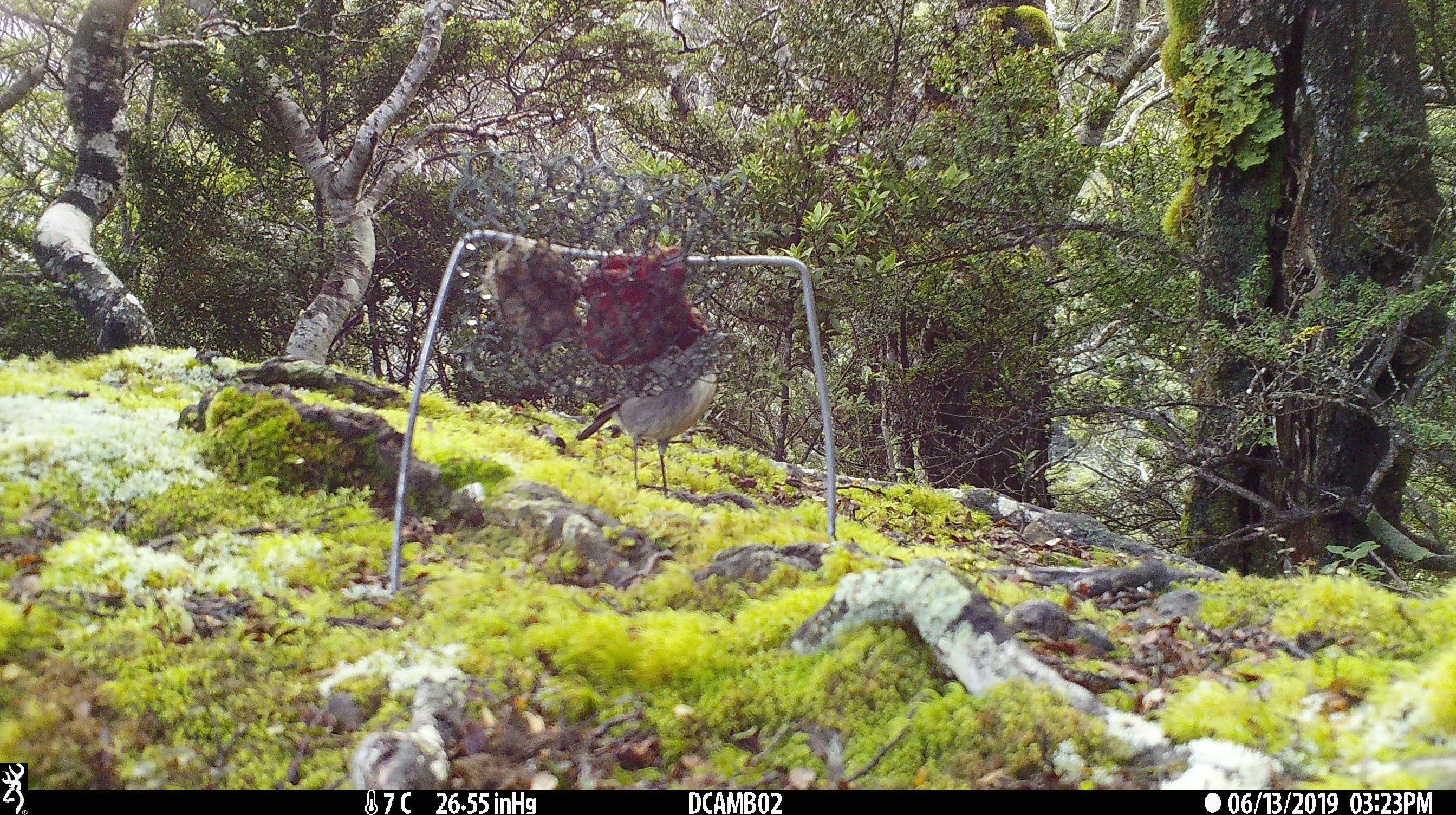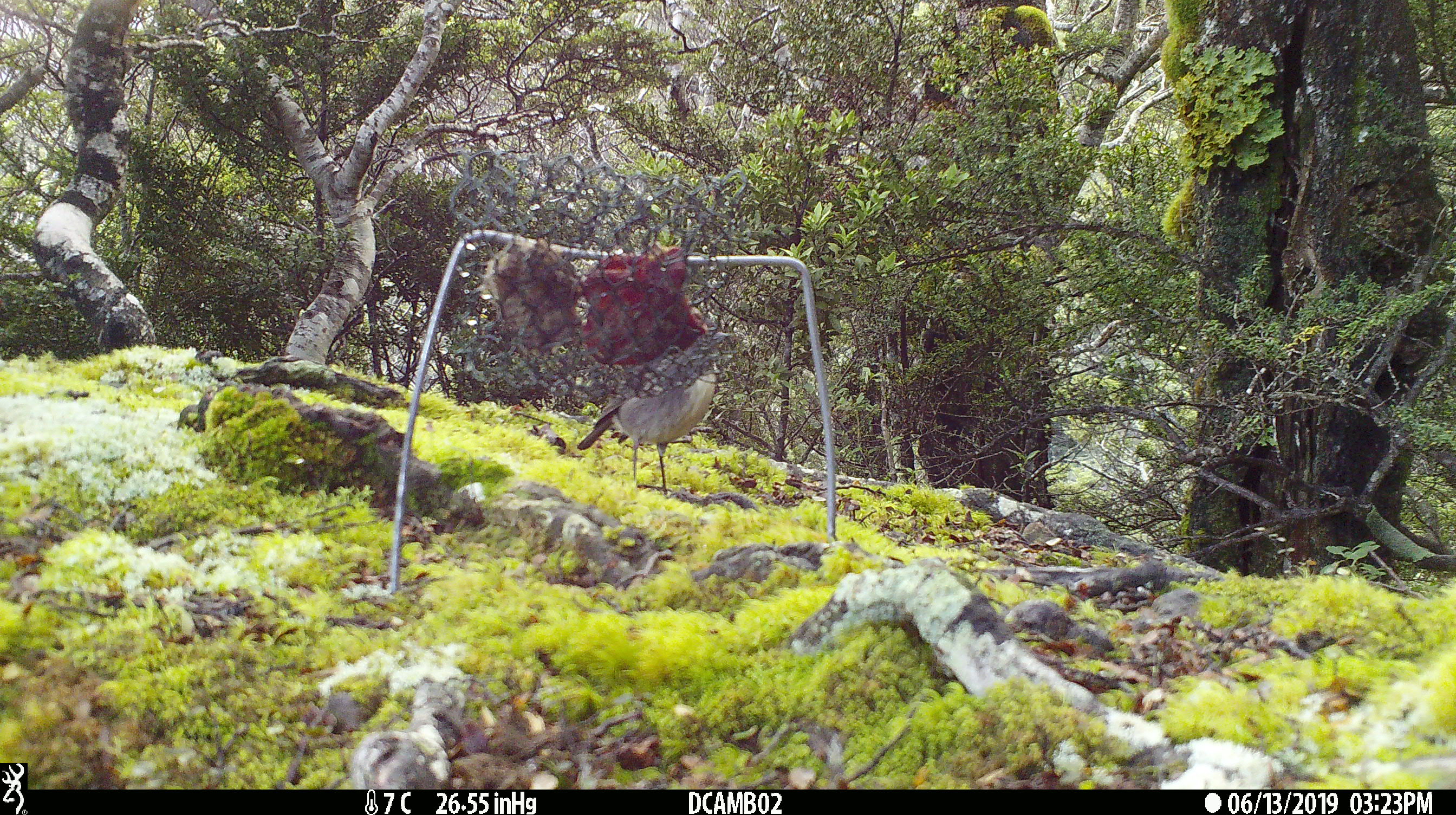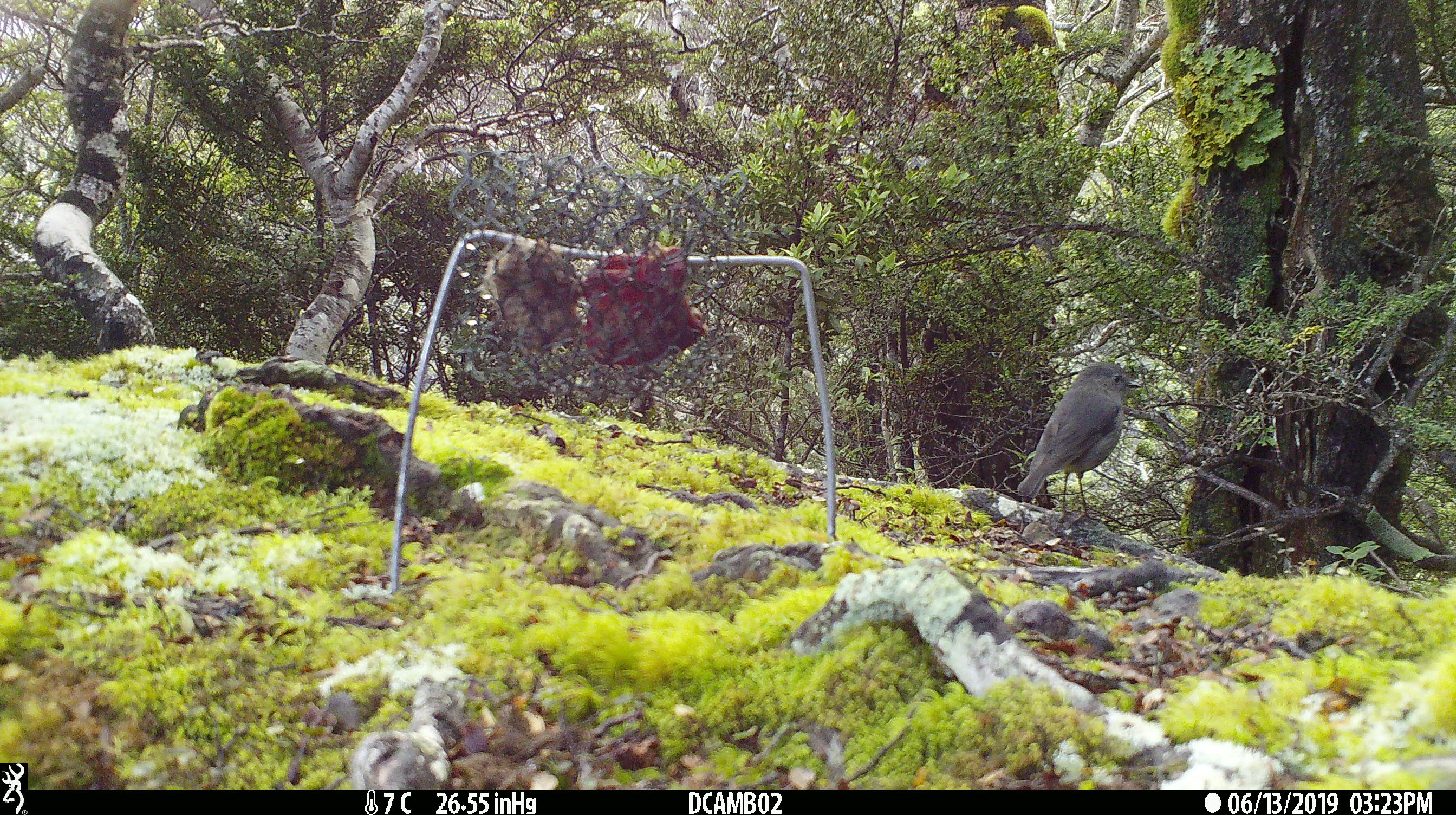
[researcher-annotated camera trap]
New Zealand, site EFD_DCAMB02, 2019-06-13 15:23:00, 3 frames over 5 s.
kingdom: Animalia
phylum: Chordata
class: Aves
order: Passeriformes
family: Petroicidae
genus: Petroica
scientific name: Petroica australis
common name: new zealand robin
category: robin